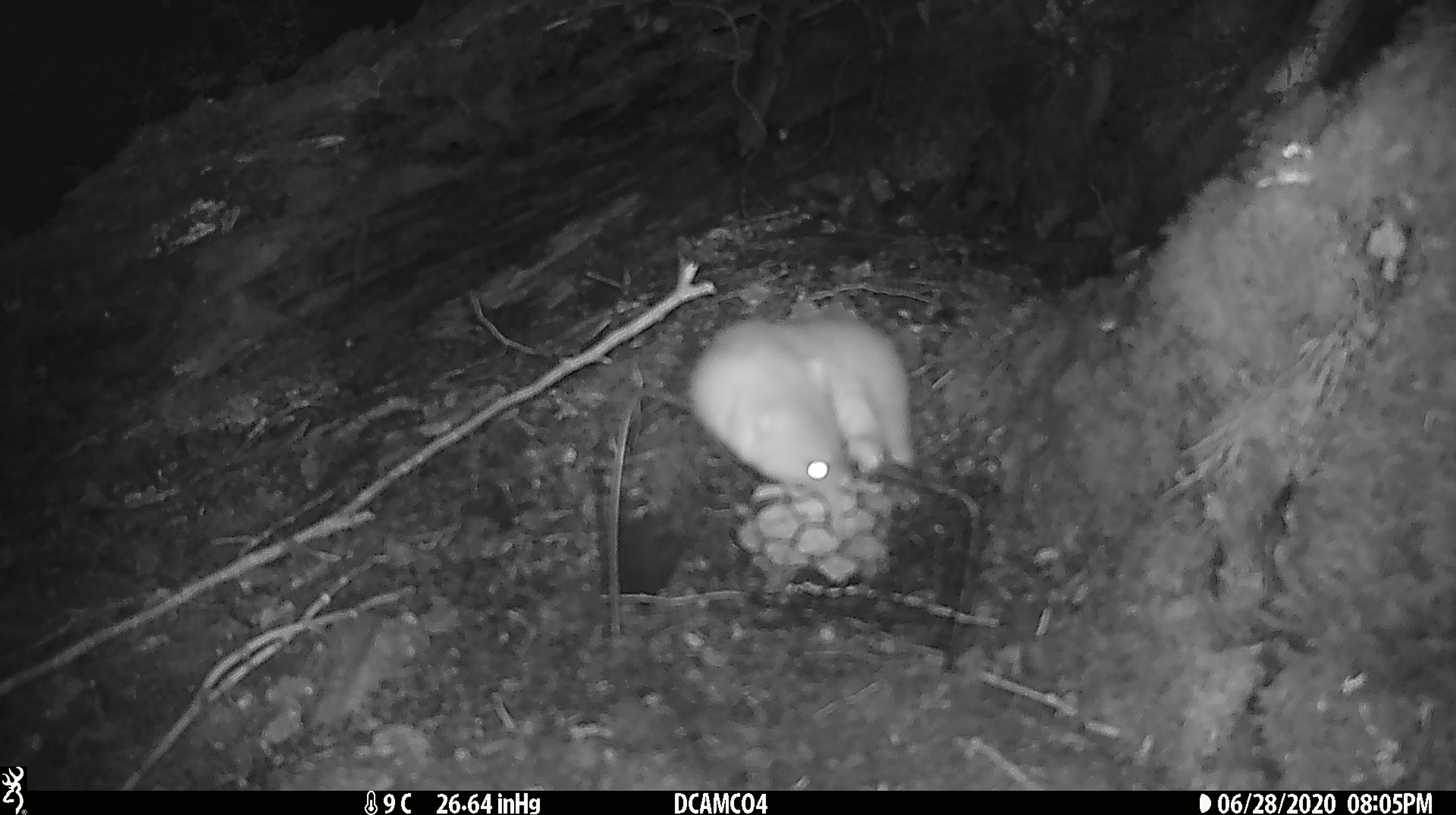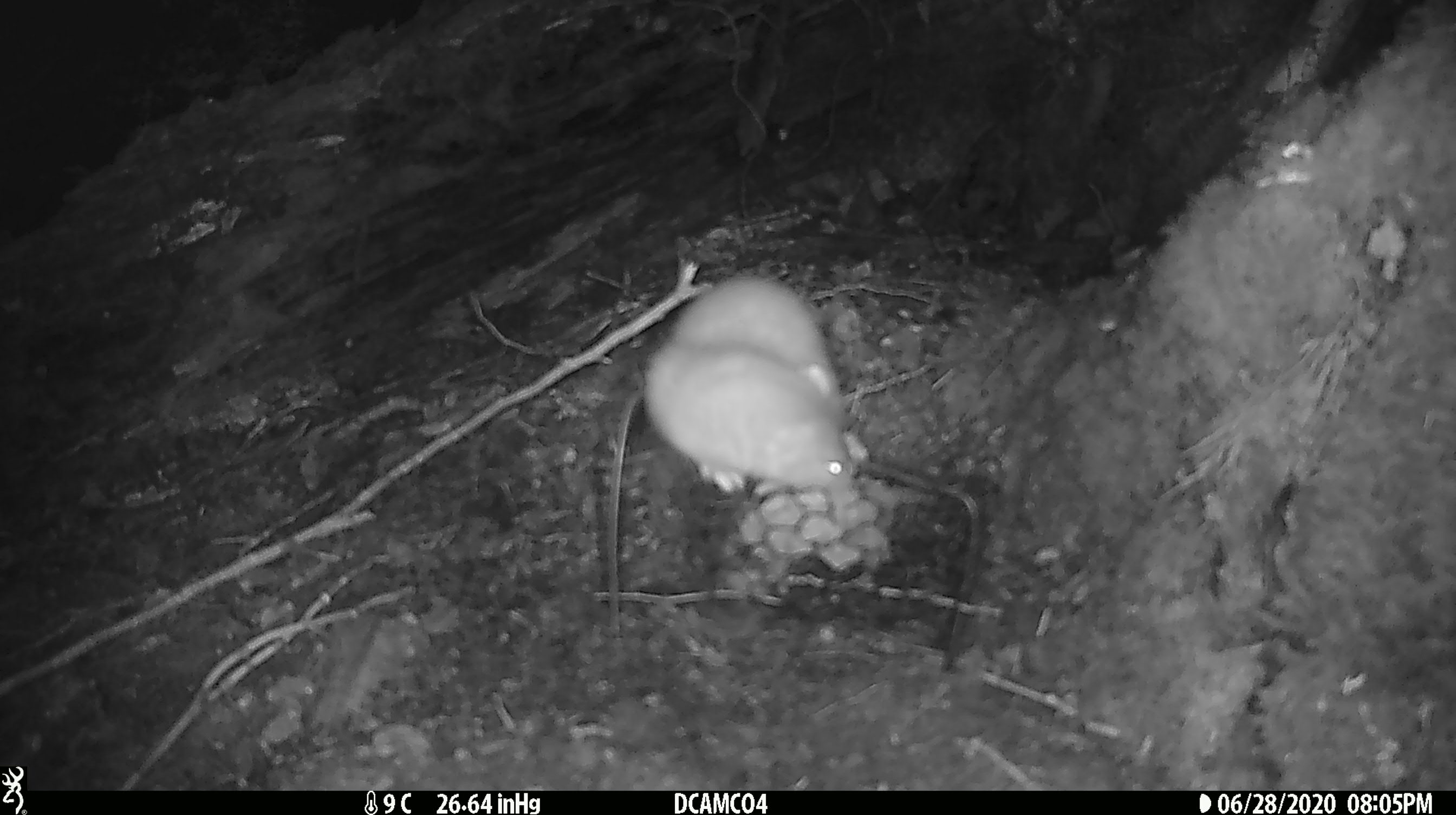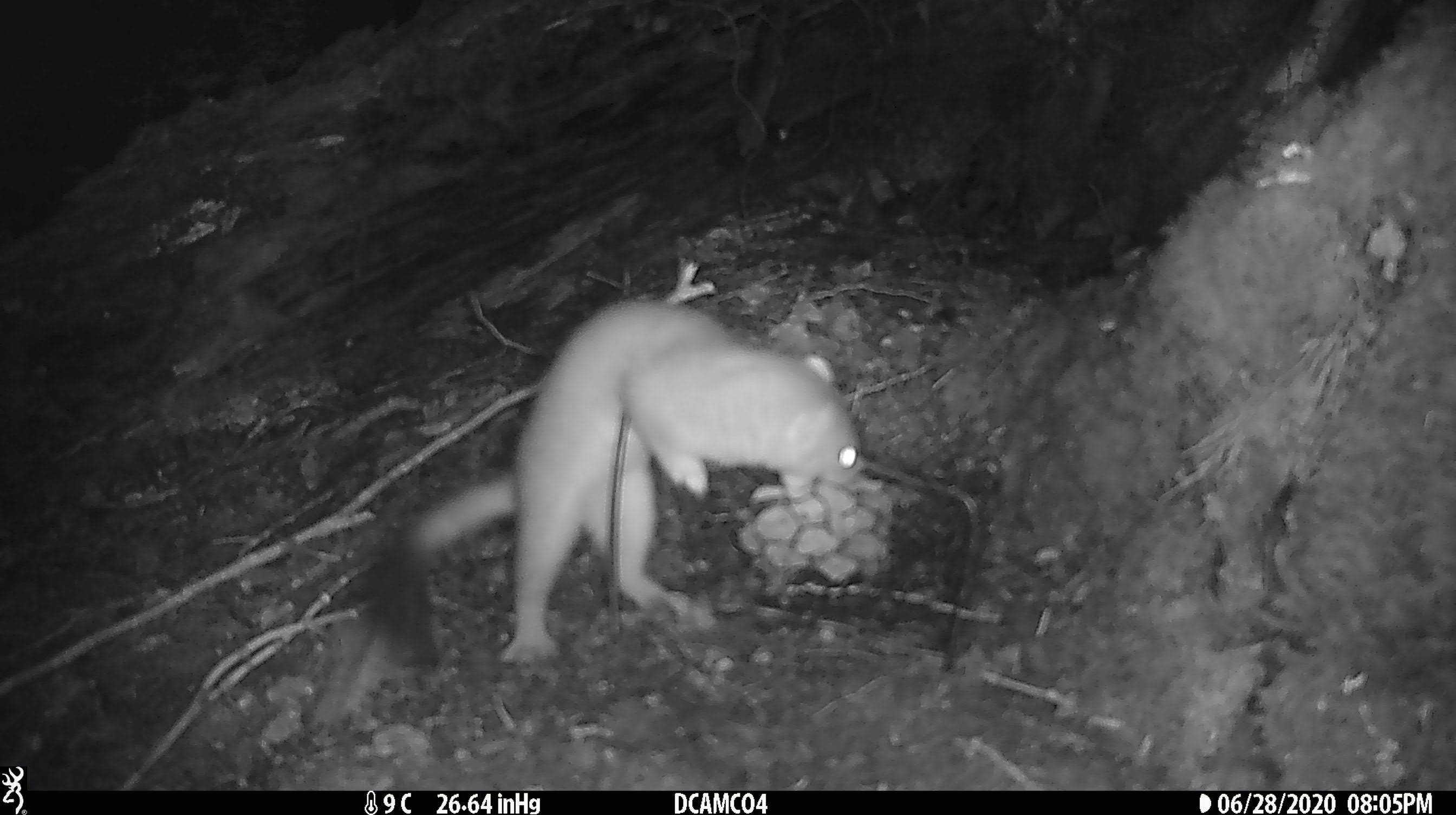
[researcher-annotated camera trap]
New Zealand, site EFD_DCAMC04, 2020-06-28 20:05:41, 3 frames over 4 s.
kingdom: Animalia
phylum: Chordata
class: Mammalia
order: Carnivora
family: Mustelidae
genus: Mustela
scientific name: Mustela erminea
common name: stoat